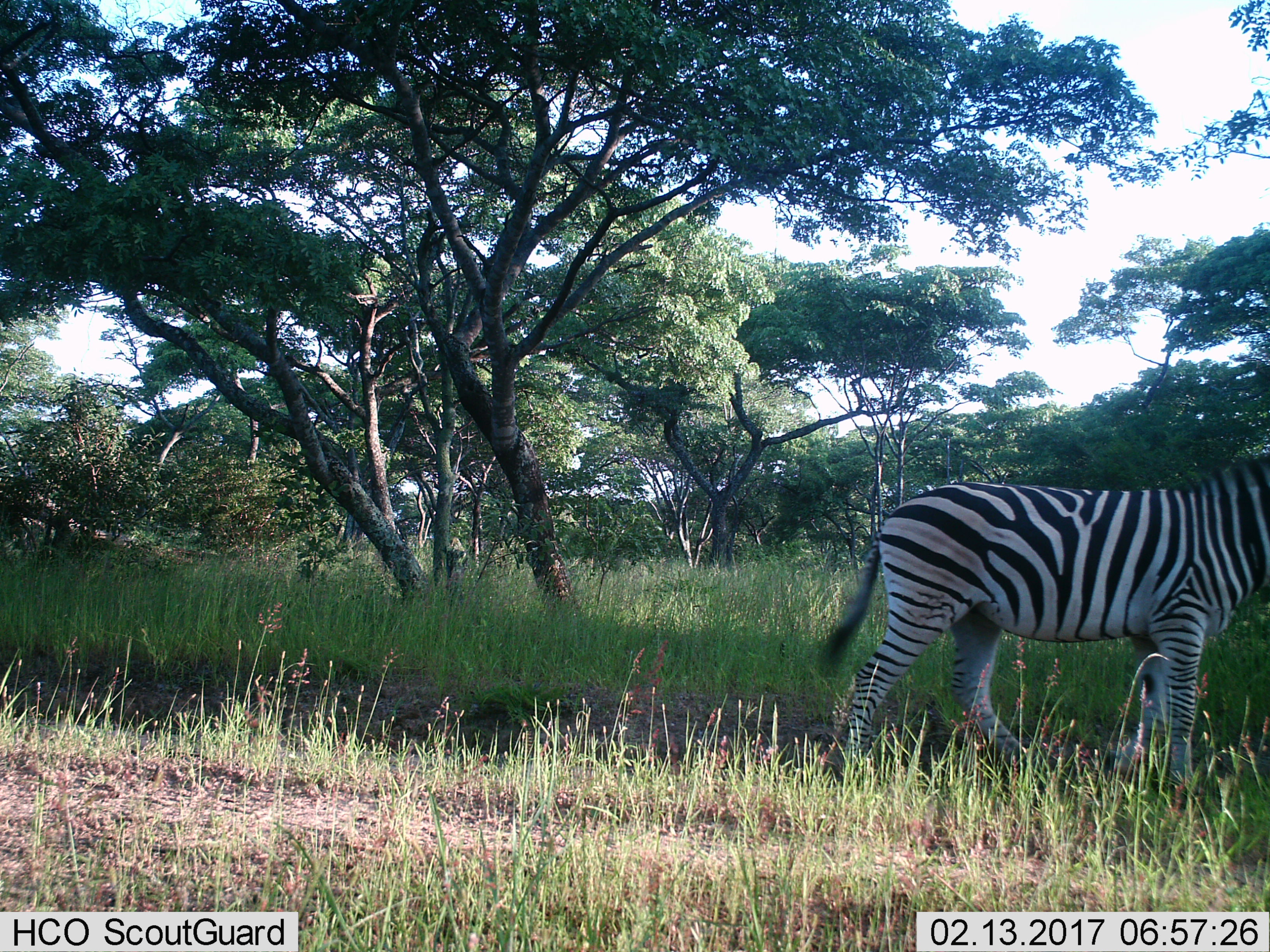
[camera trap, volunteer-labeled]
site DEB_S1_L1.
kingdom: Animalia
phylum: Chordata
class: Mammalia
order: Perissodactyla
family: Equidae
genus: Equus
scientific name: Equus quagga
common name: plains zebra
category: zebraplains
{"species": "zebraplains (plains zebra) (Equus quagga)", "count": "1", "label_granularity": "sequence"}